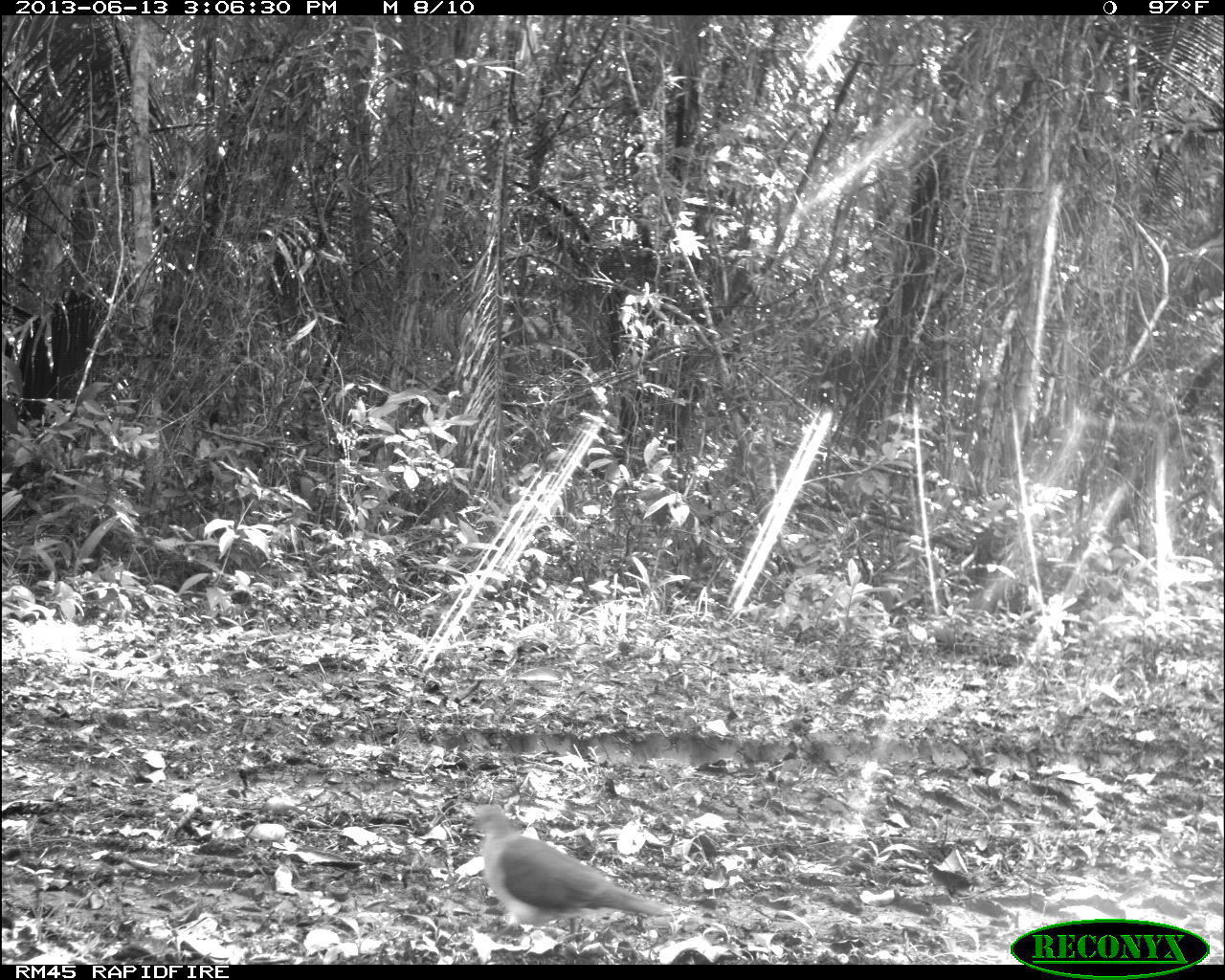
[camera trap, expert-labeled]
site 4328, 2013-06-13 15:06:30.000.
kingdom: Animalia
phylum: Chordata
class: Aves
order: Columbiformes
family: Columbidae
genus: Leptotila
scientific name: Leptotila plumbeiceps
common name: gray-headed dove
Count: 1.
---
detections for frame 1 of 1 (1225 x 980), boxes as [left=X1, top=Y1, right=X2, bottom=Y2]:
leptotila plumbeiceps: [left=466, top=803, right=679, bottom=940]